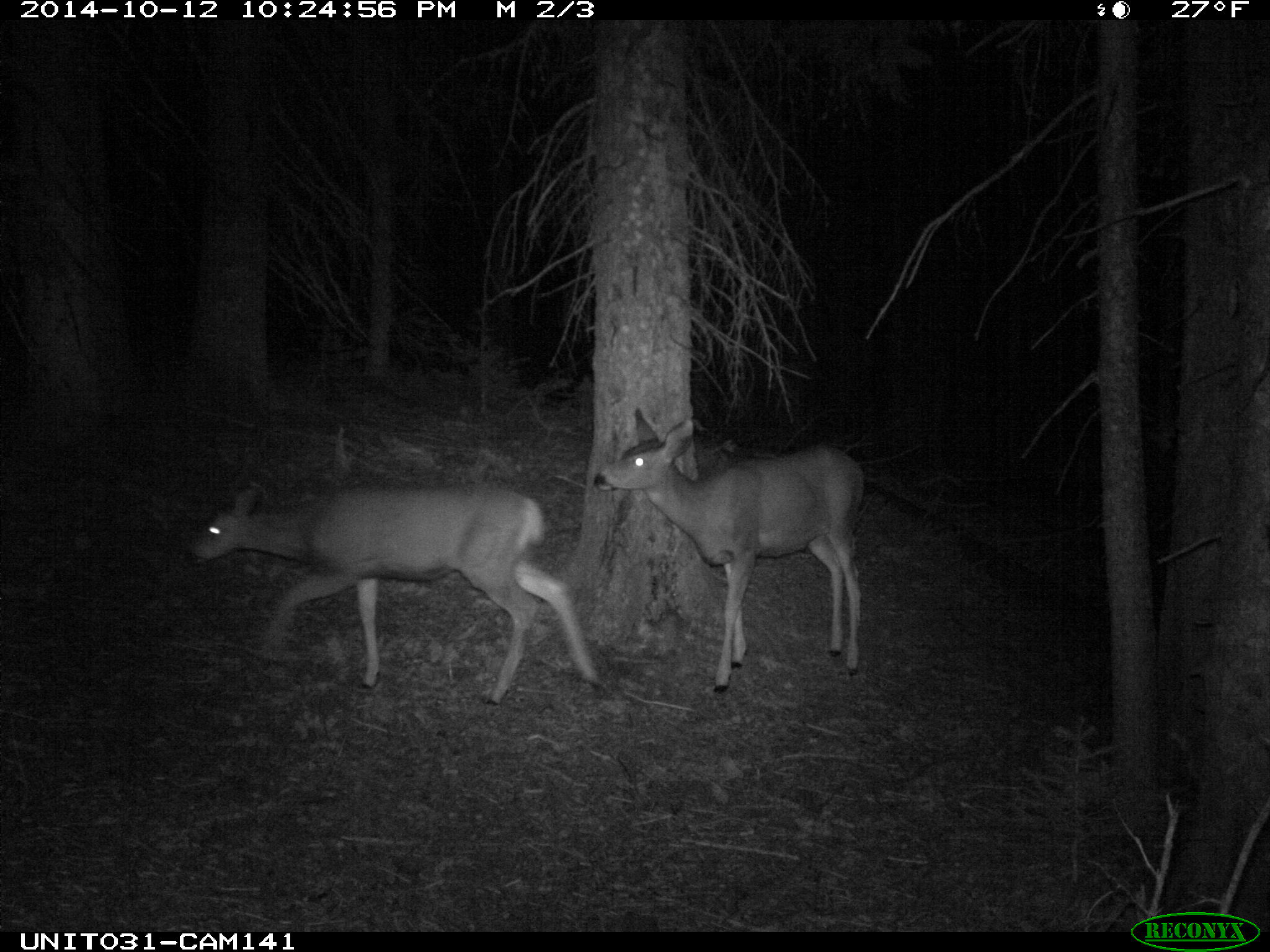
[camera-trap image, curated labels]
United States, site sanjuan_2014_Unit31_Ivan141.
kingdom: Animalia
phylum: Chordata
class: Mammalia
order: Artiodactyla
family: Cervidae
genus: Odocoileus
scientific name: Odocoileus hemionus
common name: mule deer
Odocoileus hemionus (mule deer).